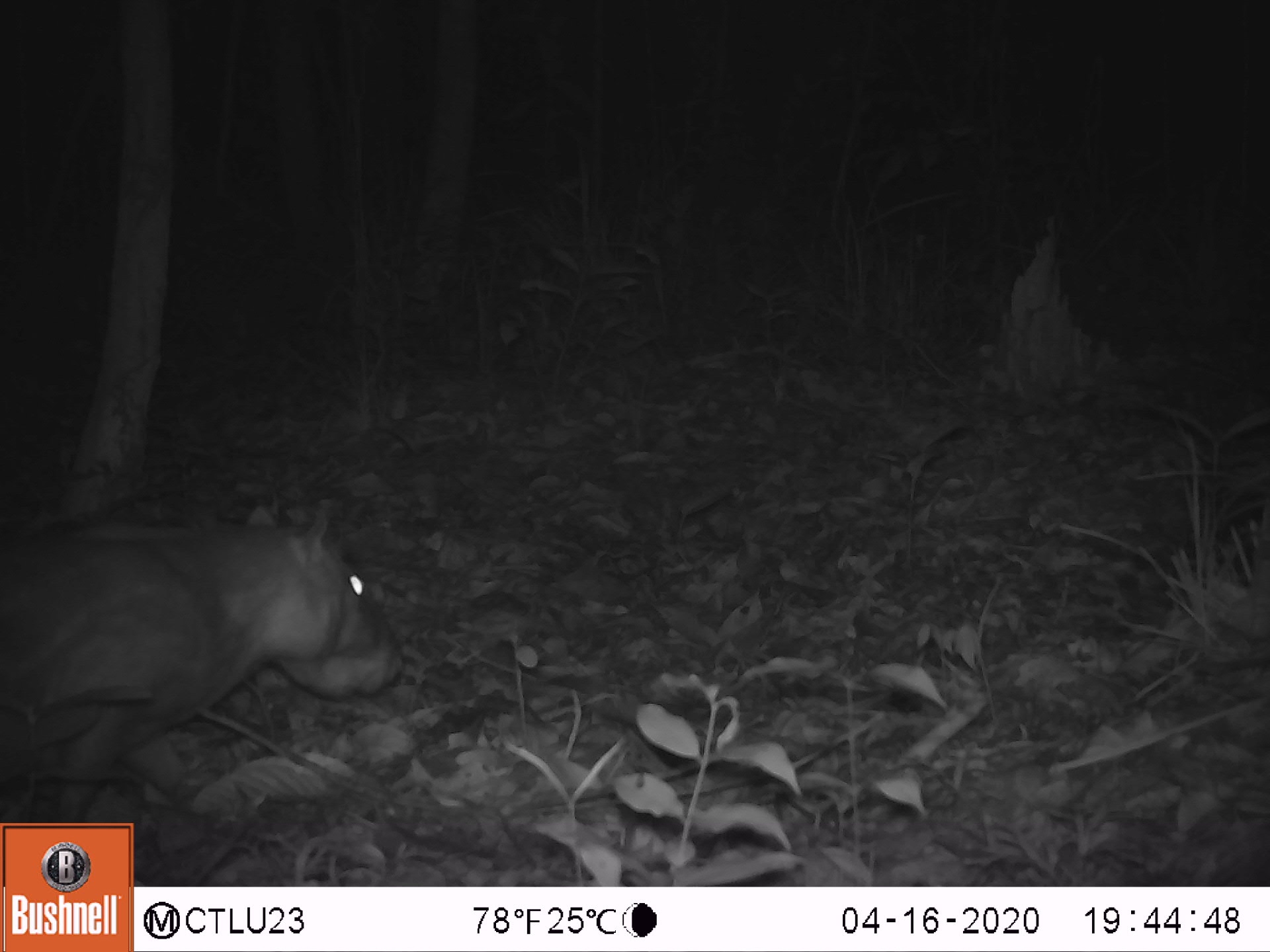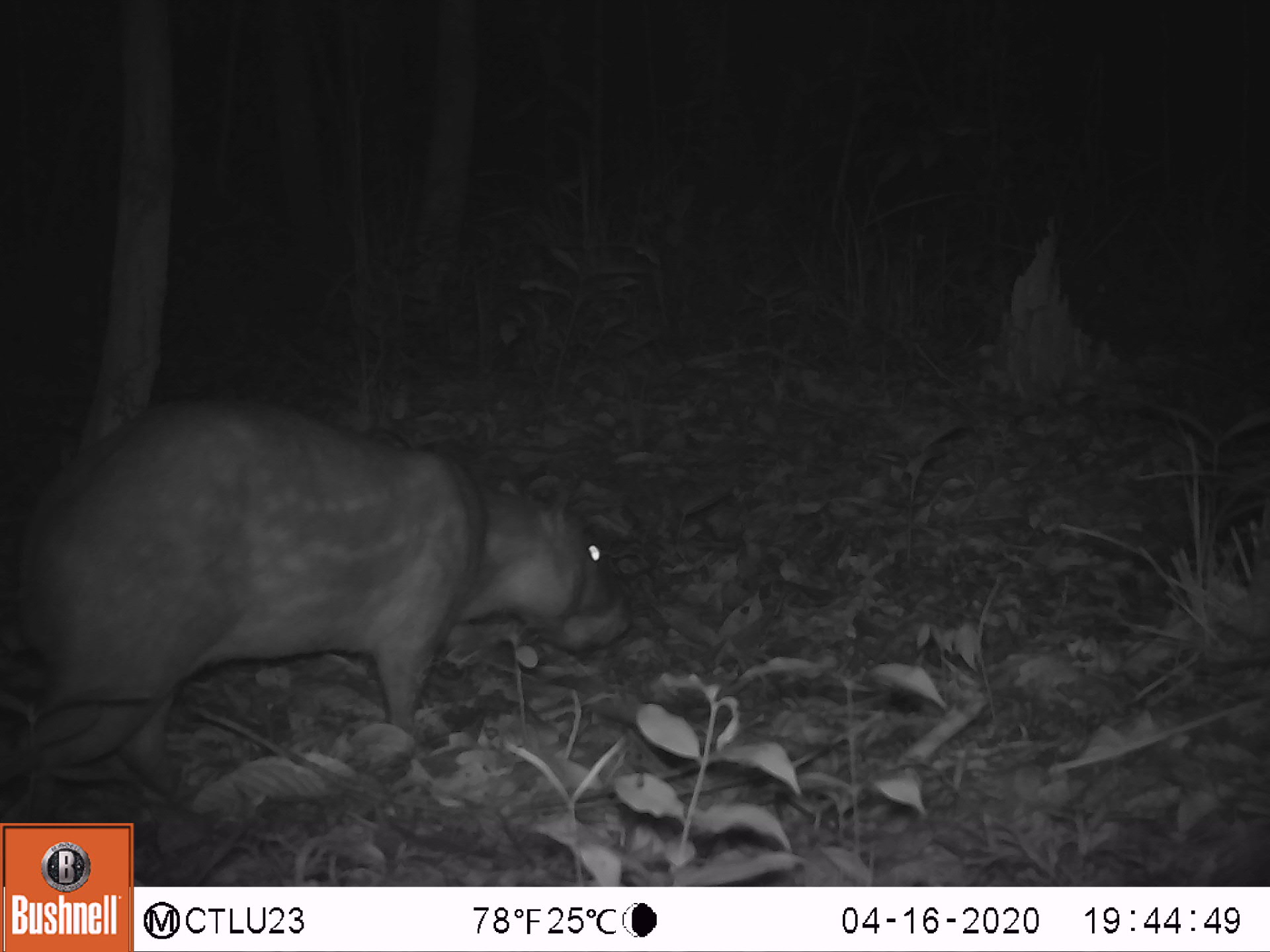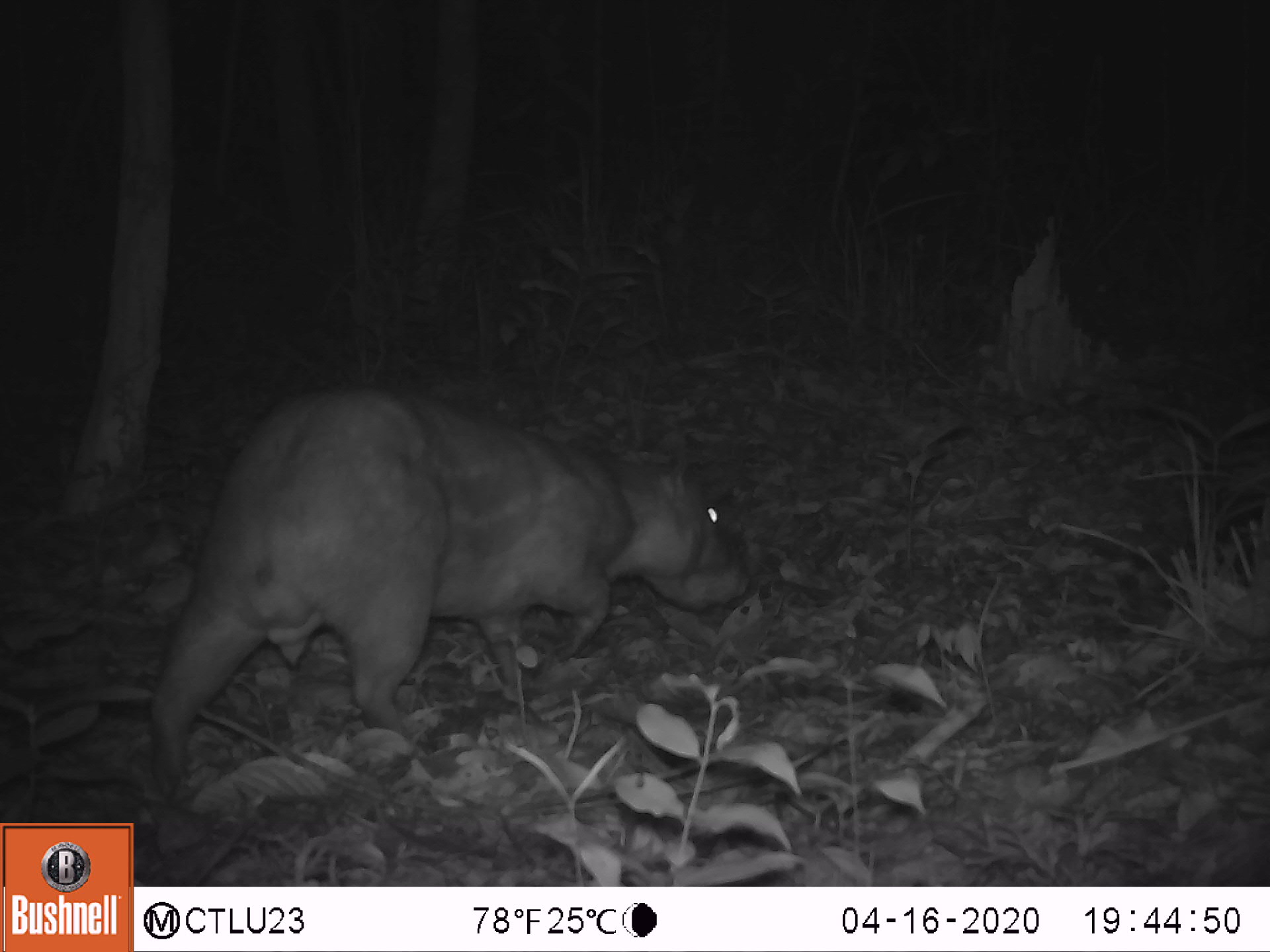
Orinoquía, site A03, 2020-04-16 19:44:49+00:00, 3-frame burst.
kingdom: Animalia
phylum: Chordata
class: Mammalia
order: Rodentia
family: Cuniculidae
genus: Cuniculus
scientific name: Cuniculus paca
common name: spotted paca